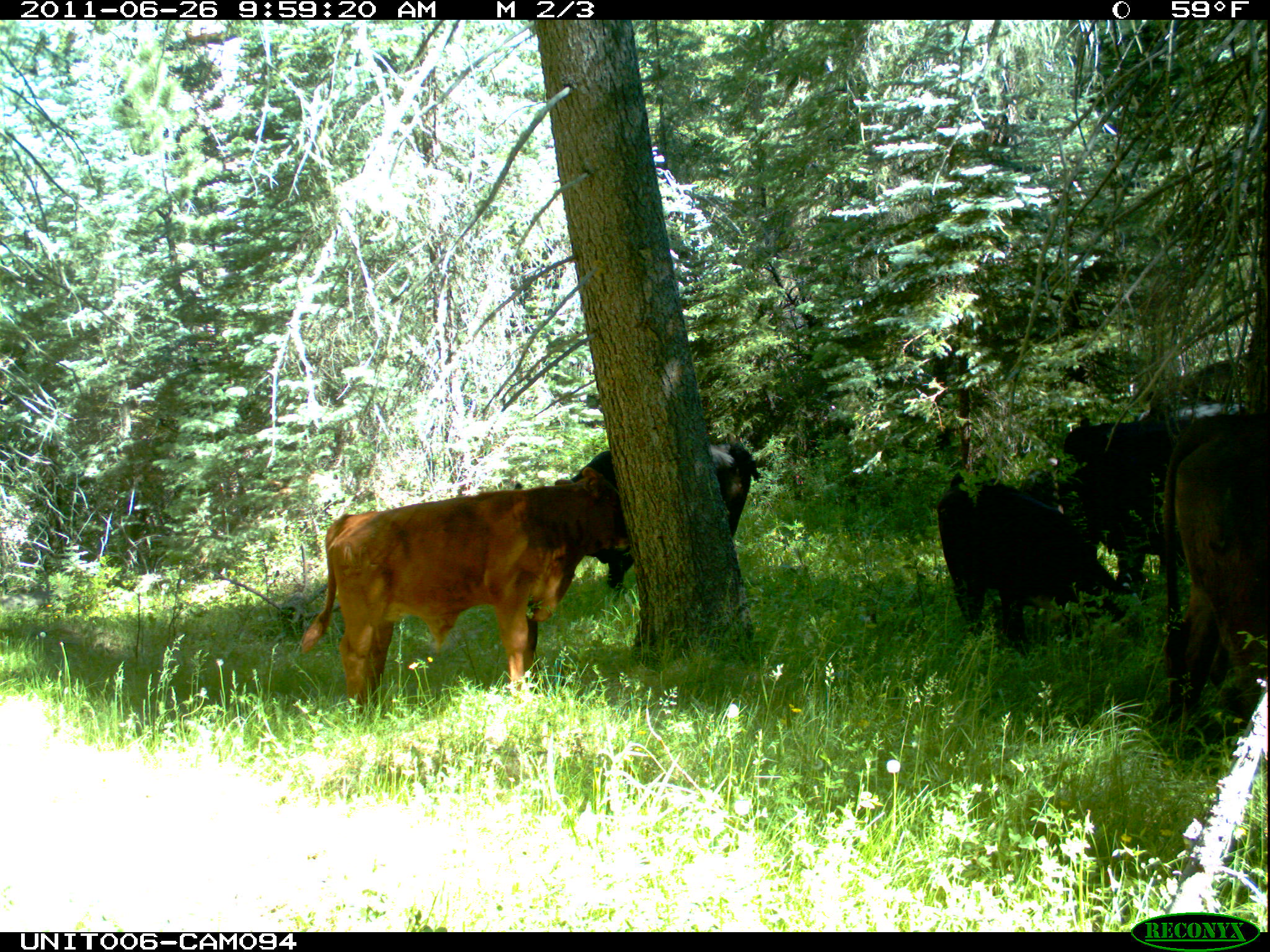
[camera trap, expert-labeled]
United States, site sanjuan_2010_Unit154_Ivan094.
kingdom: Animalia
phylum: Chordata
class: Mammalia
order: Artiodactyla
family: Bovidae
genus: Bos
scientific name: Bos taurus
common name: domestic cow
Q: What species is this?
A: Bos taurus (domestic cow).